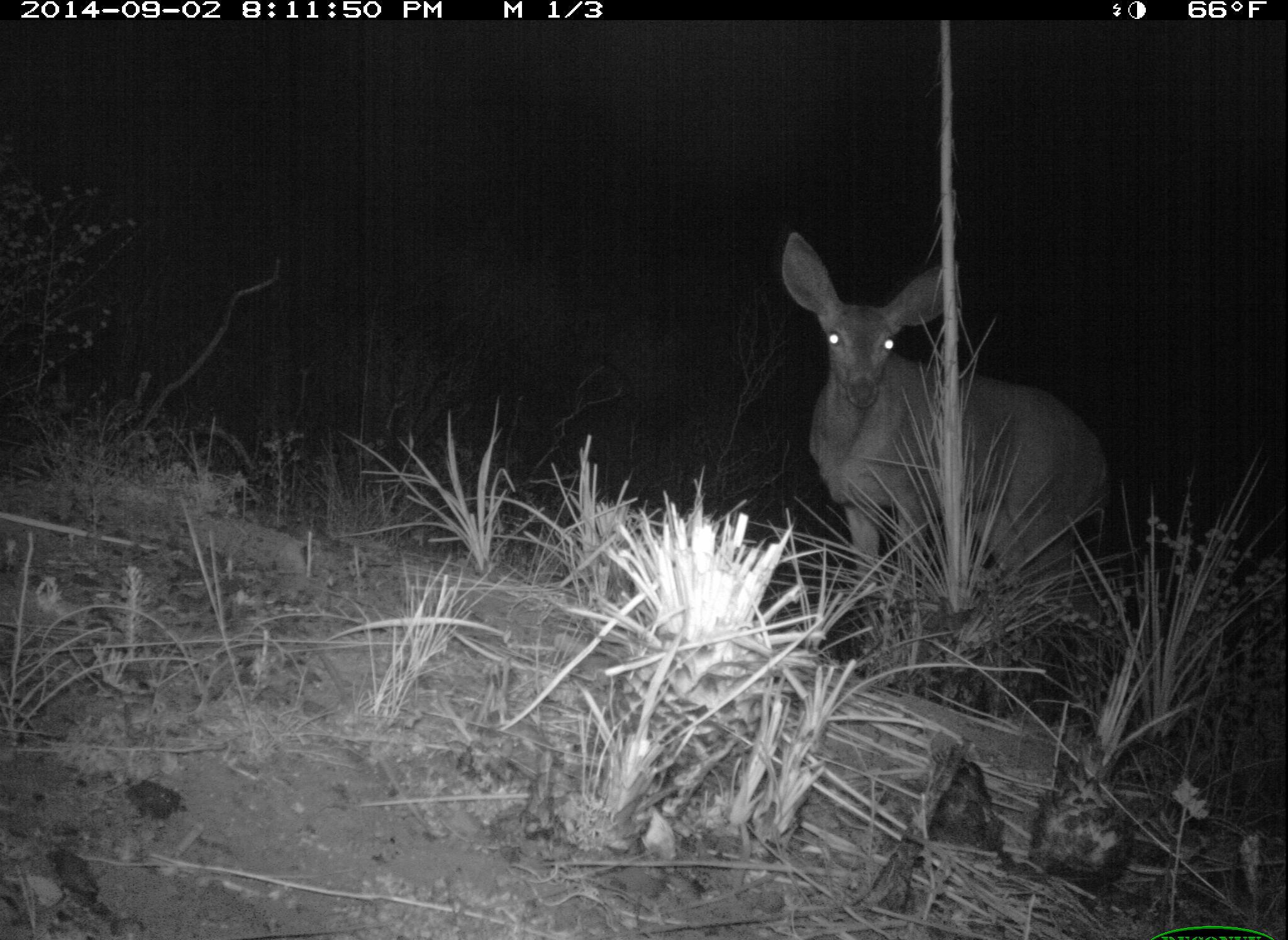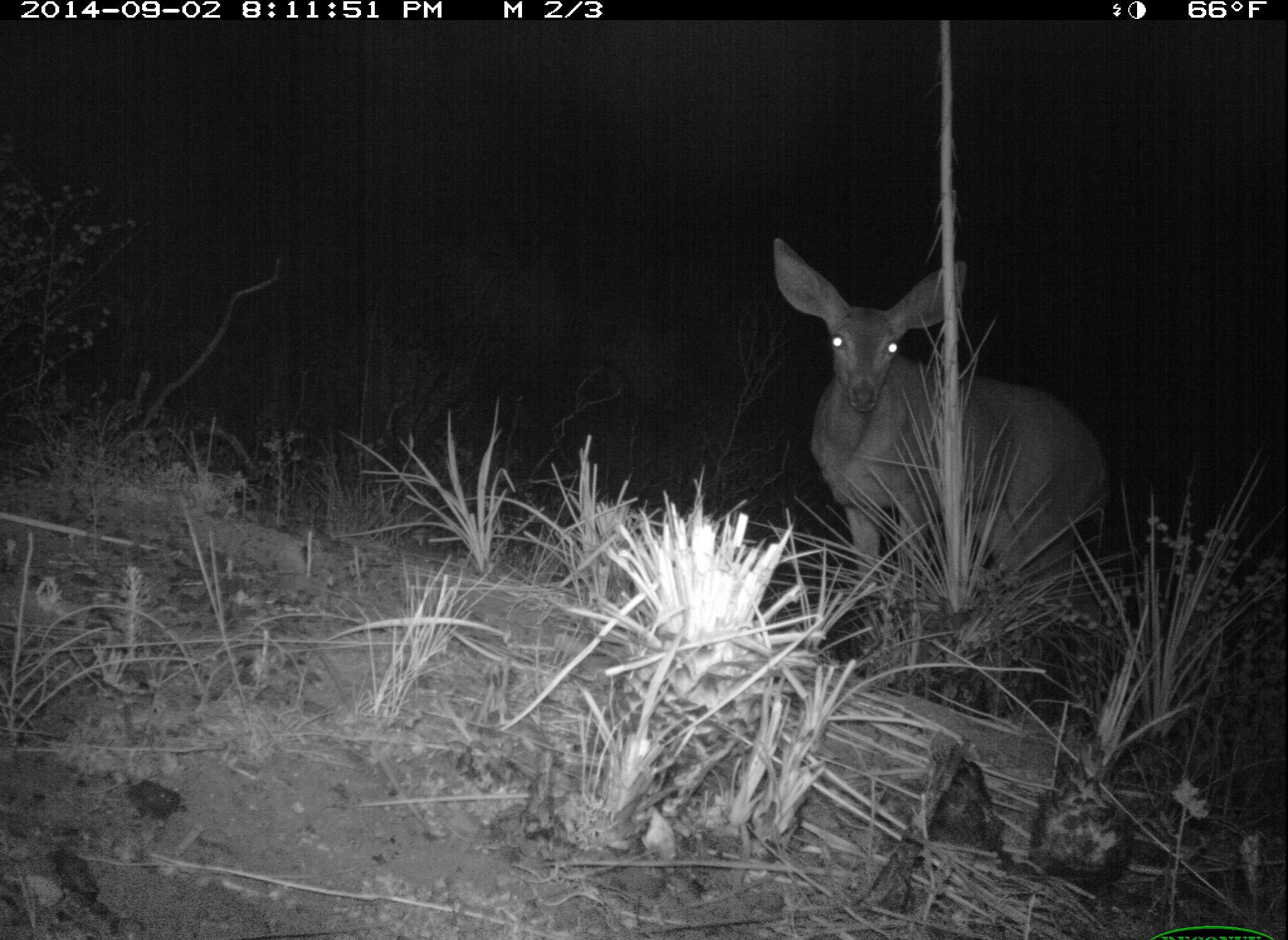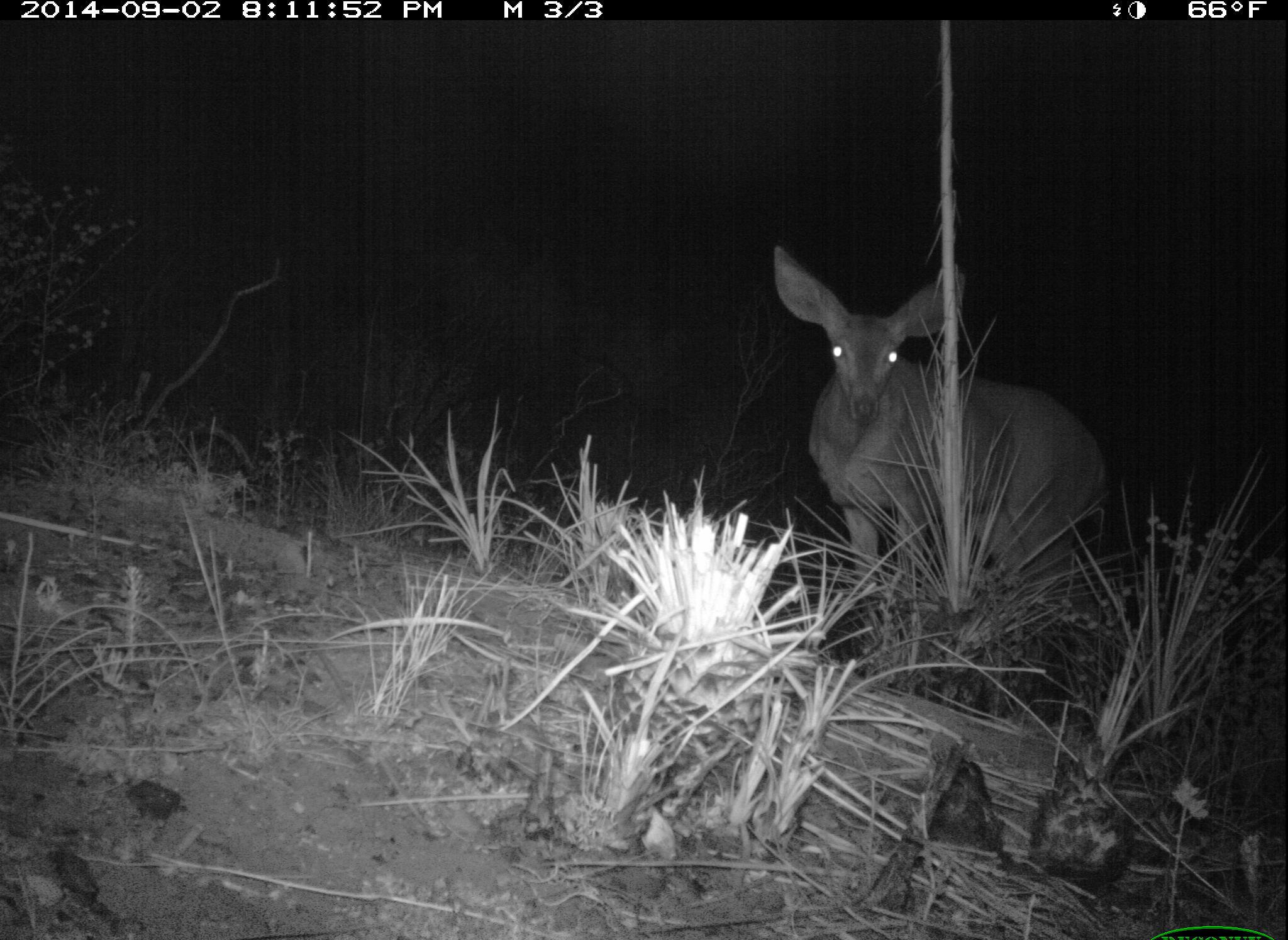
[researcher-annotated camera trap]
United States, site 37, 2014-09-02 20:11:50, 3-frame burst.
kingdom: Animalia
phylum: Chordata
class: Mammalia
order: Artiodactyla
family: Cervidae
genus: Odocoileus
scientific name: Odocoileus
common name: deer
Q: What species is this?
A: Deer (Odocoileus).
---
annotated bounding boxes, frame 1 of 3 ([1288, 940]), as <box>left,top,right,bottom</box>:
deer: <box>782,230,1118,637</box>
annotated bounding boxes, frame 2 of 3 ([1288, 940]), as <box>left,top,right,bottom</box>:
deer: <box>772,231,1114,659</box>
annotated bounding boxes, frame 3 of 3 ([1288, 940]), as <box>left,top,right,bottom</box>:
deer: <box>772,241,1113,656</box>